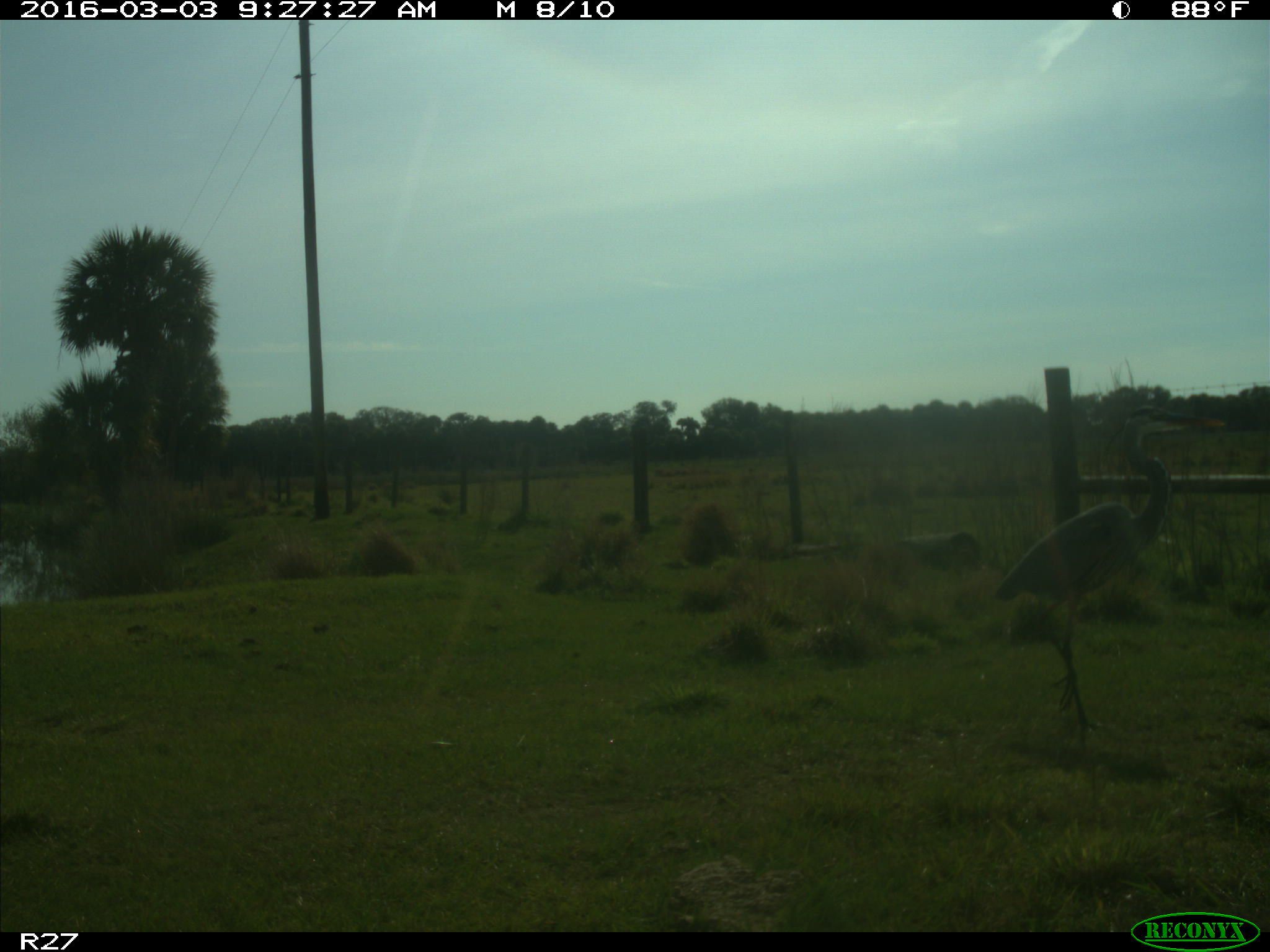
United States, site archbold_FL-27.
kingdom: Animalia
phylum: Chordata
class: Aves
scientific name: Aves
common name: birds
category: unidentified bird